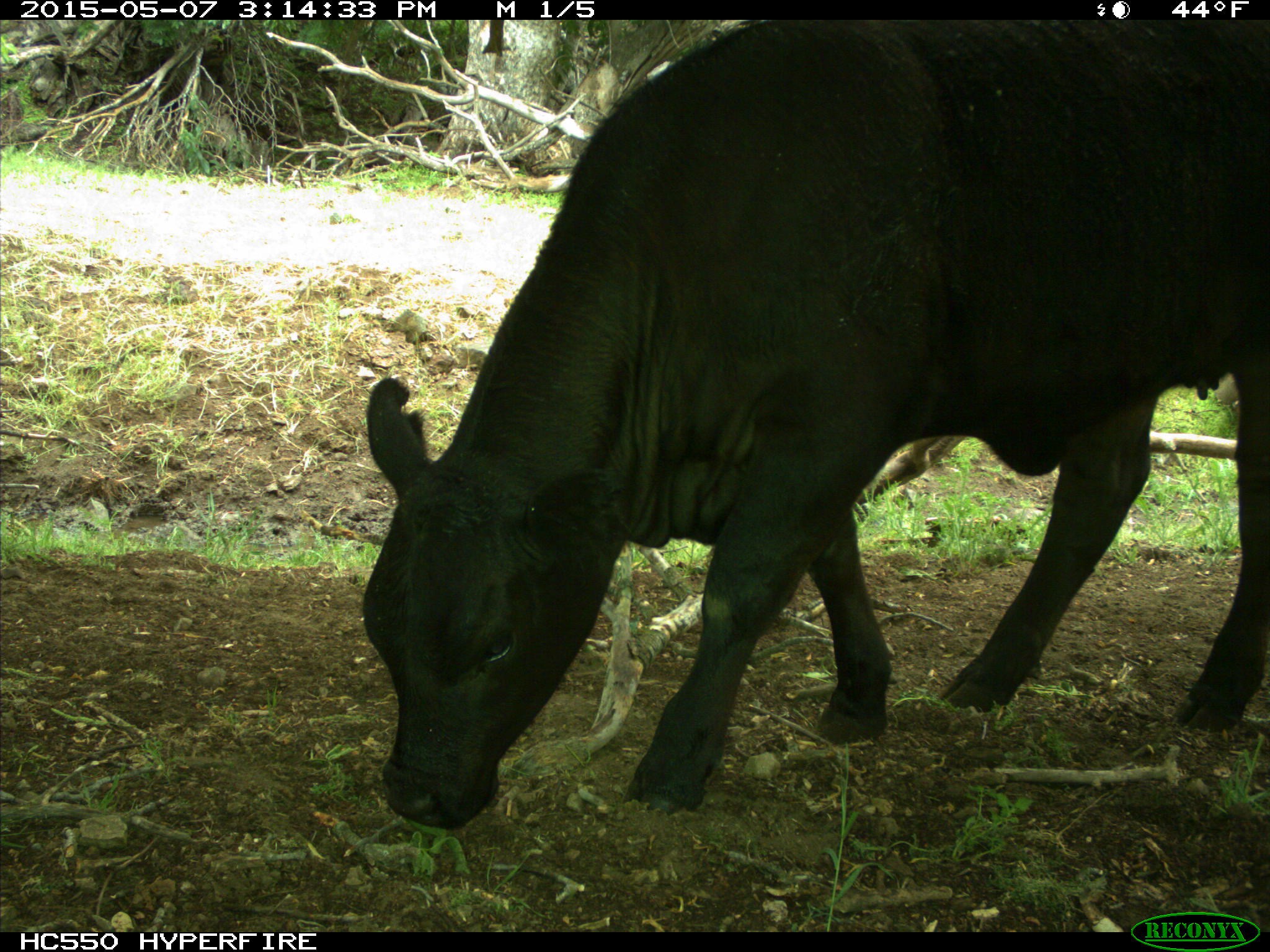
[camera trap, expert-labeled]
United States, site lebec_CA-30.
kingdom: Animalia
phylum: Chordata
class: Mammalia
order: Artiodactyla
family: Bovidae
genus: Bos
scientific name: Bos taurus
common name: domestic cow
Bos taurus (domestic cow).